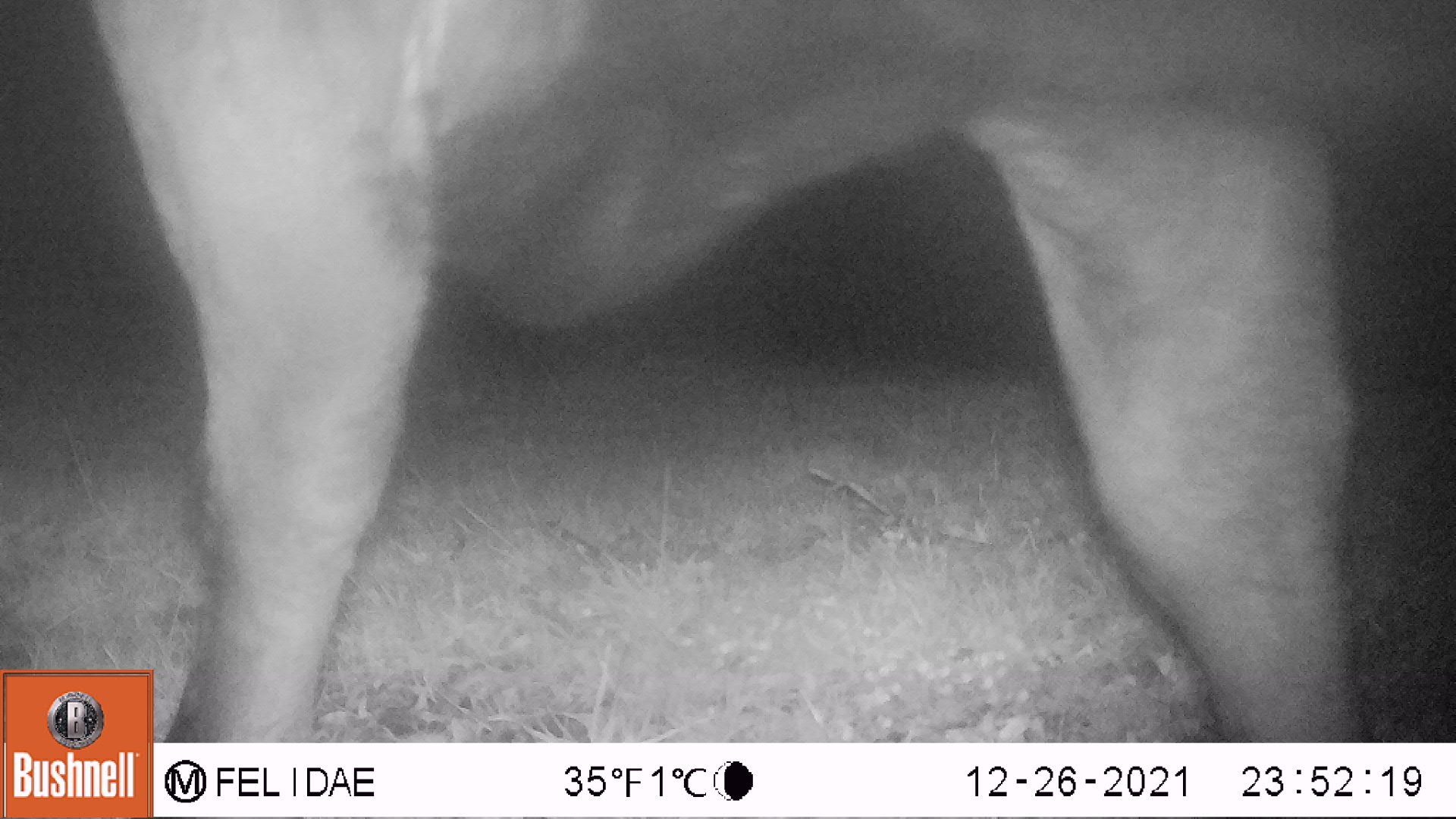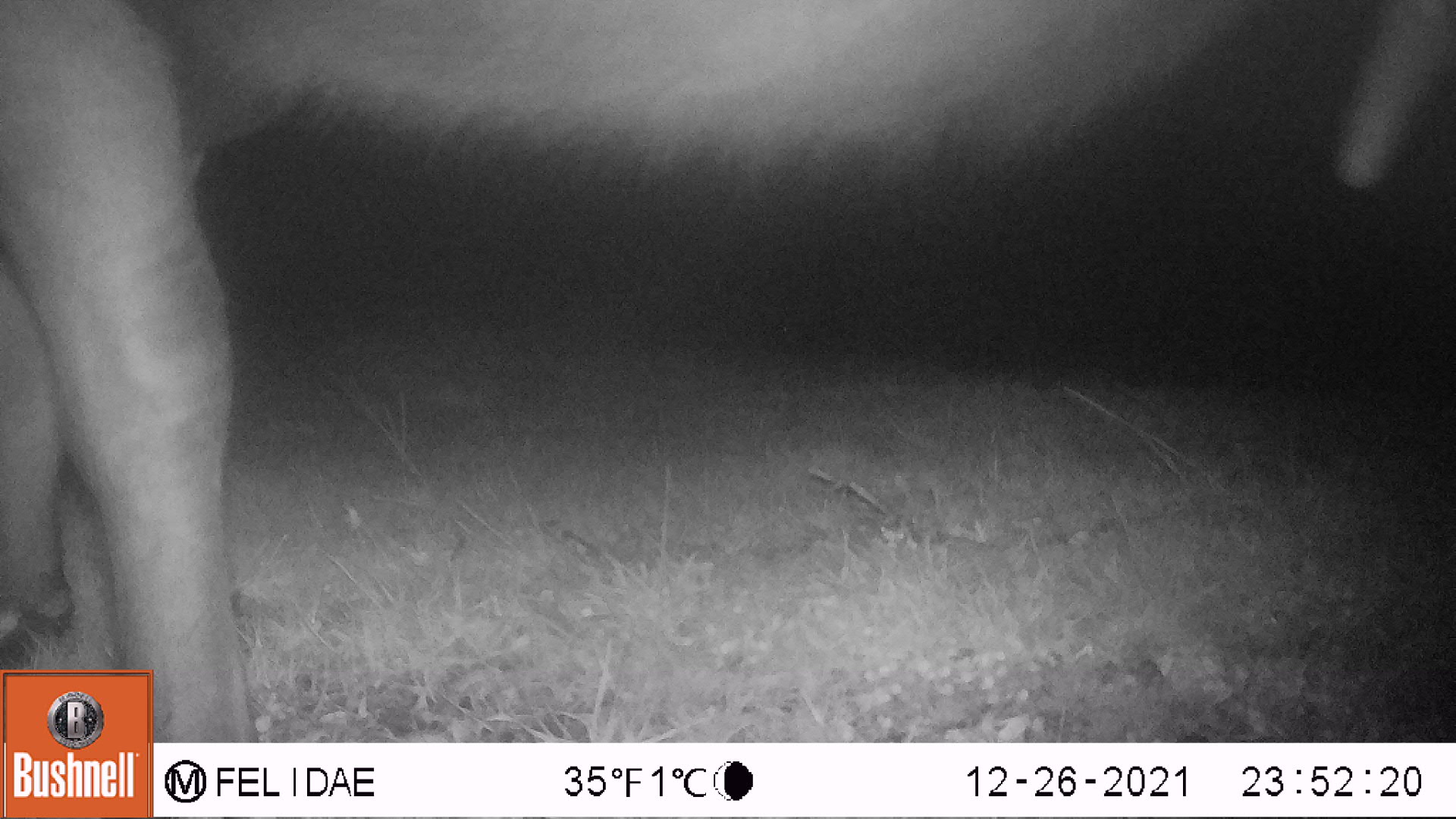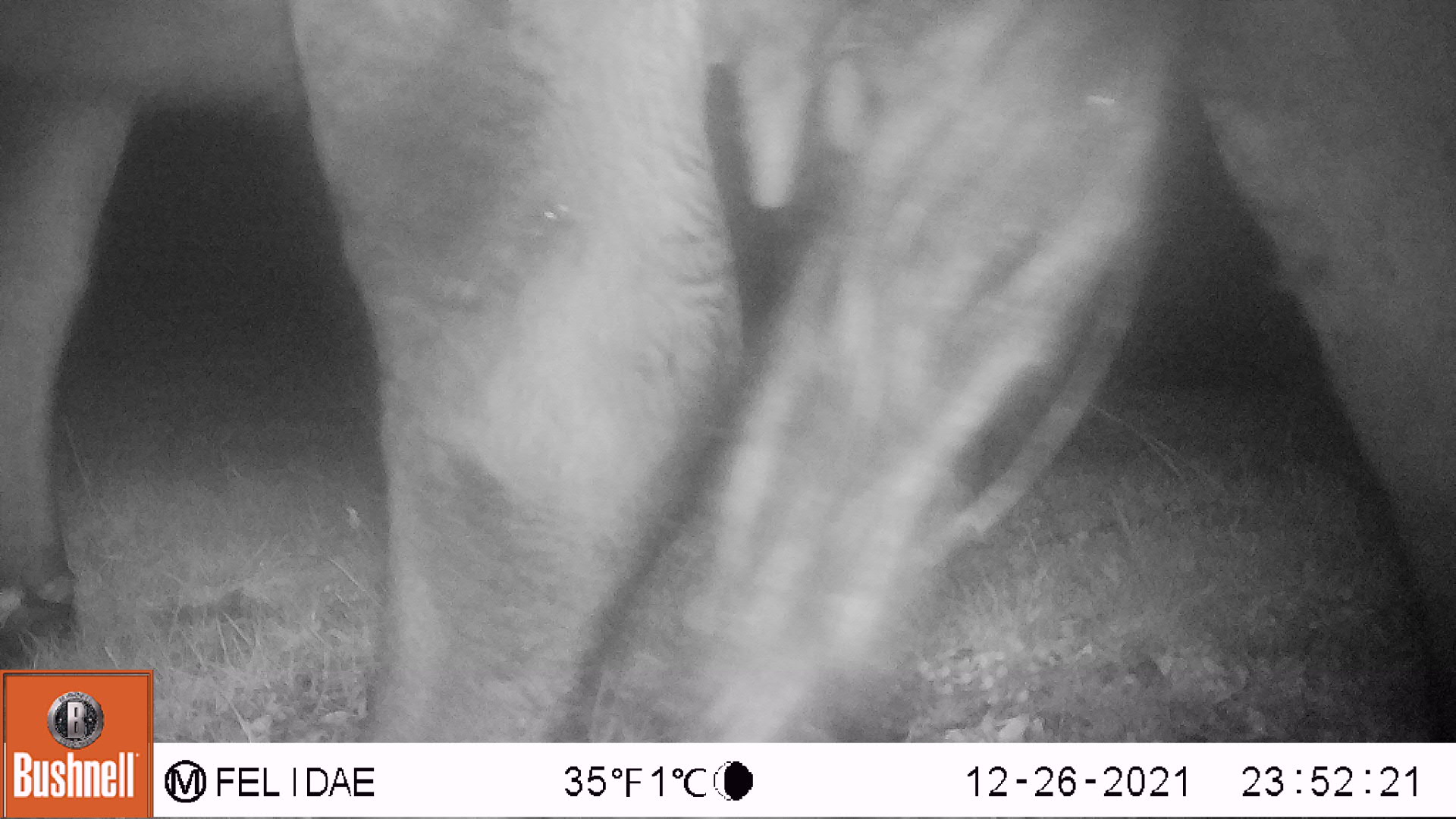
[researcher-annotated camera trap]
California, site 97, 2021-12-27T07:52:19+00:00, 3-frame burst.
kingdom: Animalia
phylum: Chordata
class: Mammalia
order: Artiodactyla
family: Bovidae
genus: Bos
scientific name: Bos taurus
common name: domestic cattle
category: cattle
Cattle (domestic cattle) (Bos taurus).